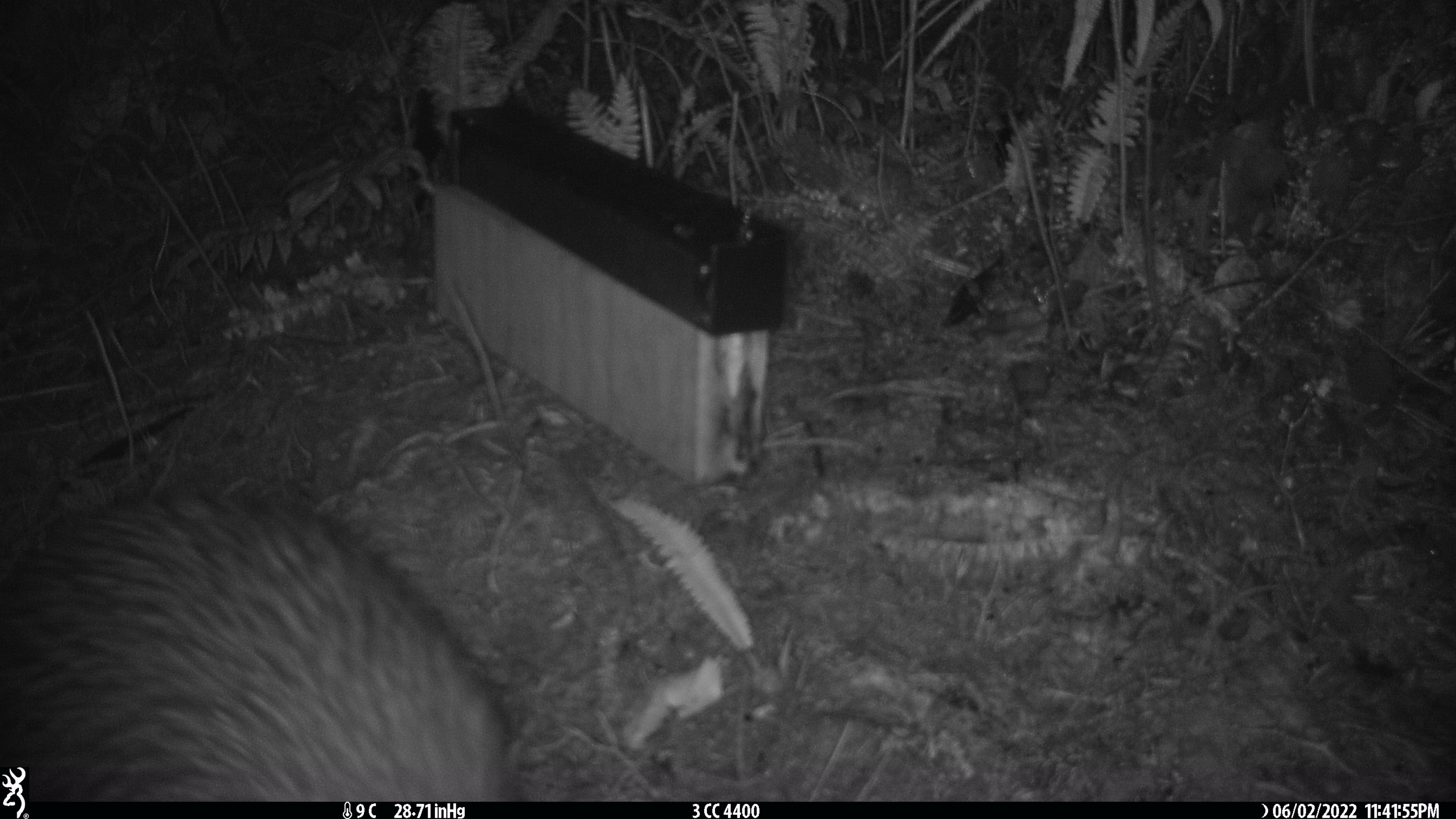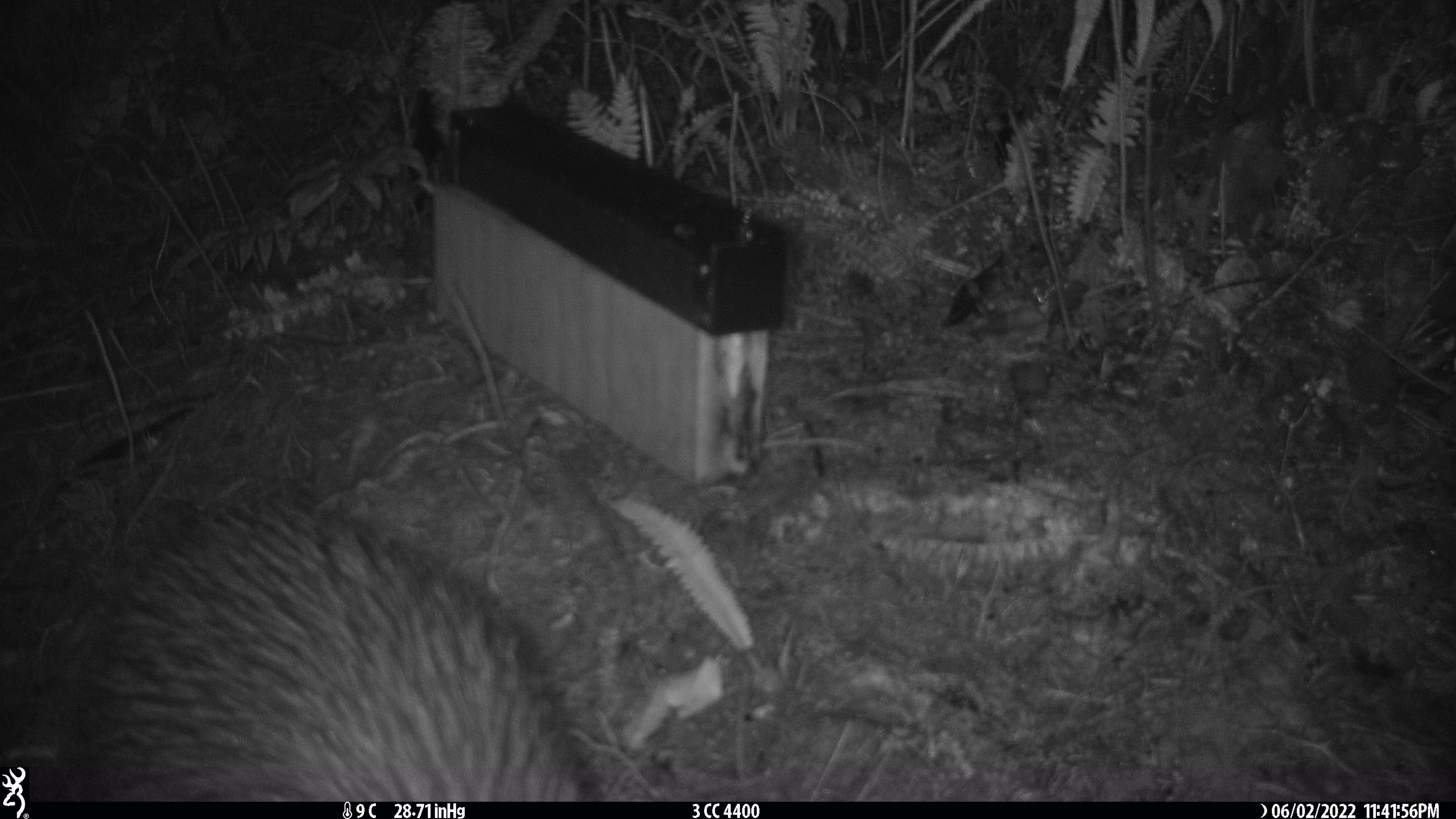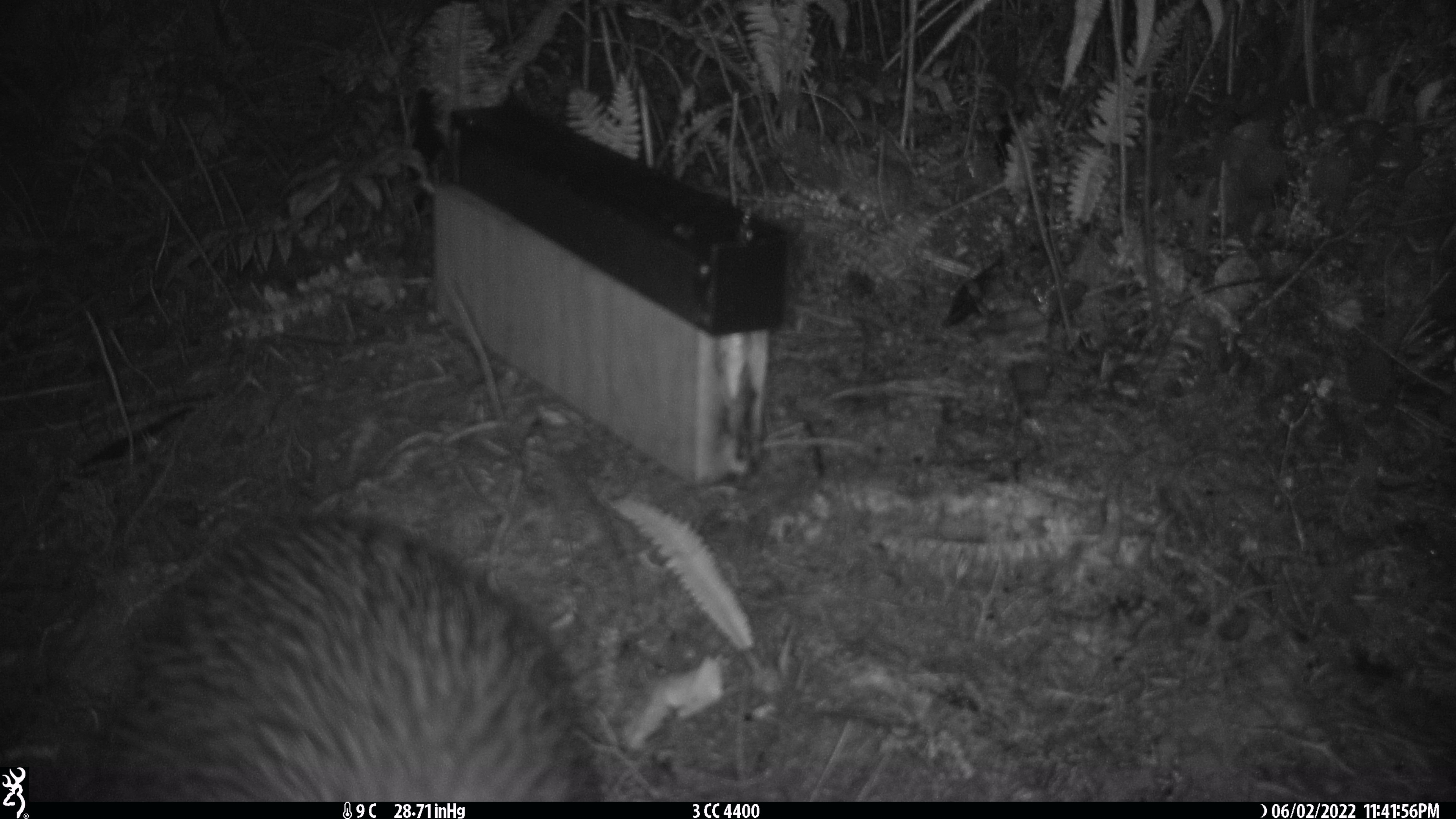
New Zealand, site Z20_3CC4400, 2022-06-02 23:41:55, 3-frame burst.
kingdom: Animalia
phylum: Chordata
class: Aves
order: Apterygiformes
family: Apterygidae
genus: Apteryx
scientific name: Apteryx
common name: kiwi